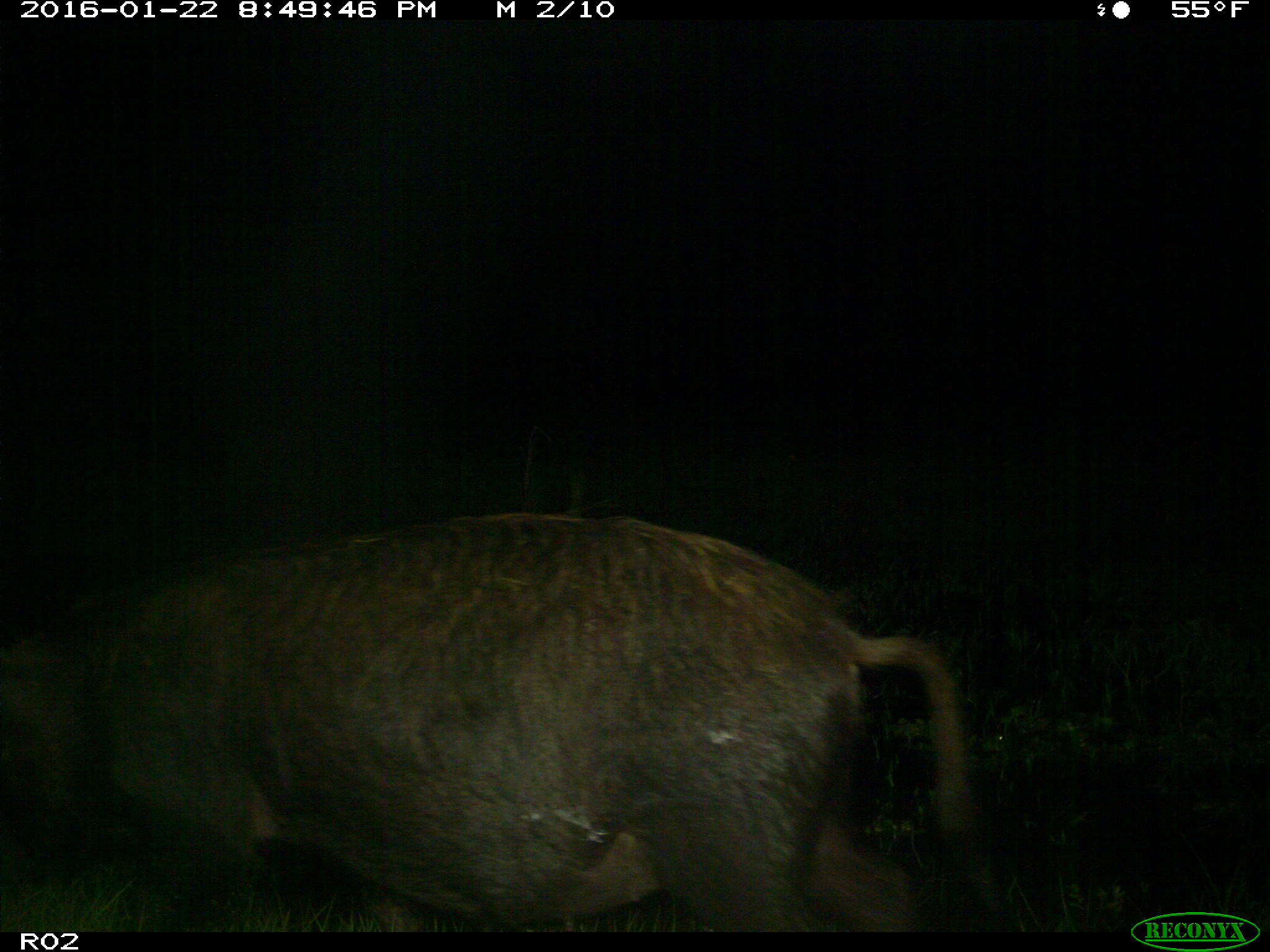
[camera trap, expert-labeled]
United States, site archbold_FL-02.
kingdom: Animalia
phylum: Chordata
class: Mammalia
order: Artiodactyla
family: Suidae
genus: Sus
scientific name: Sus scrofa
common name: wild boar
Sus scrofa (wild boar).